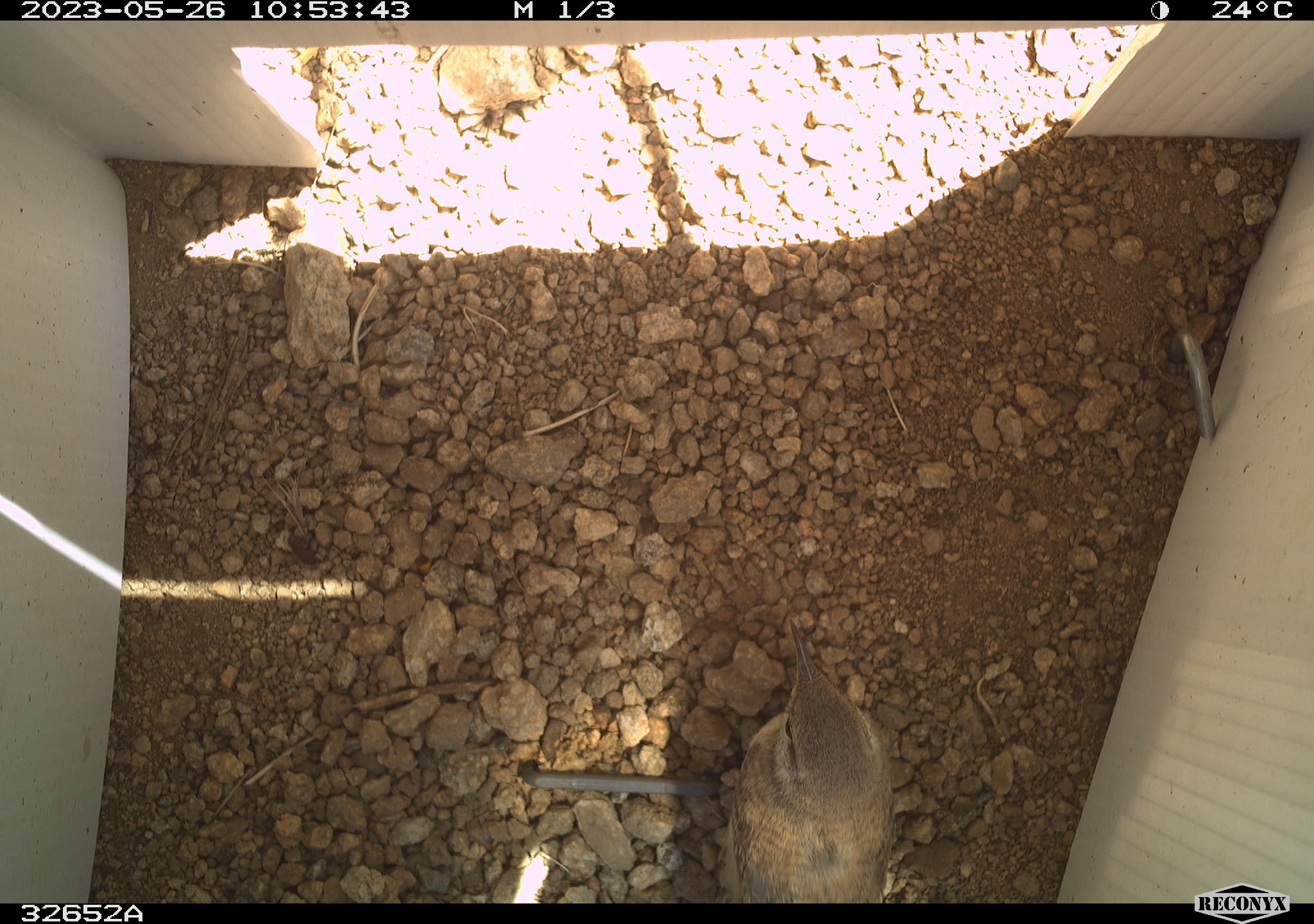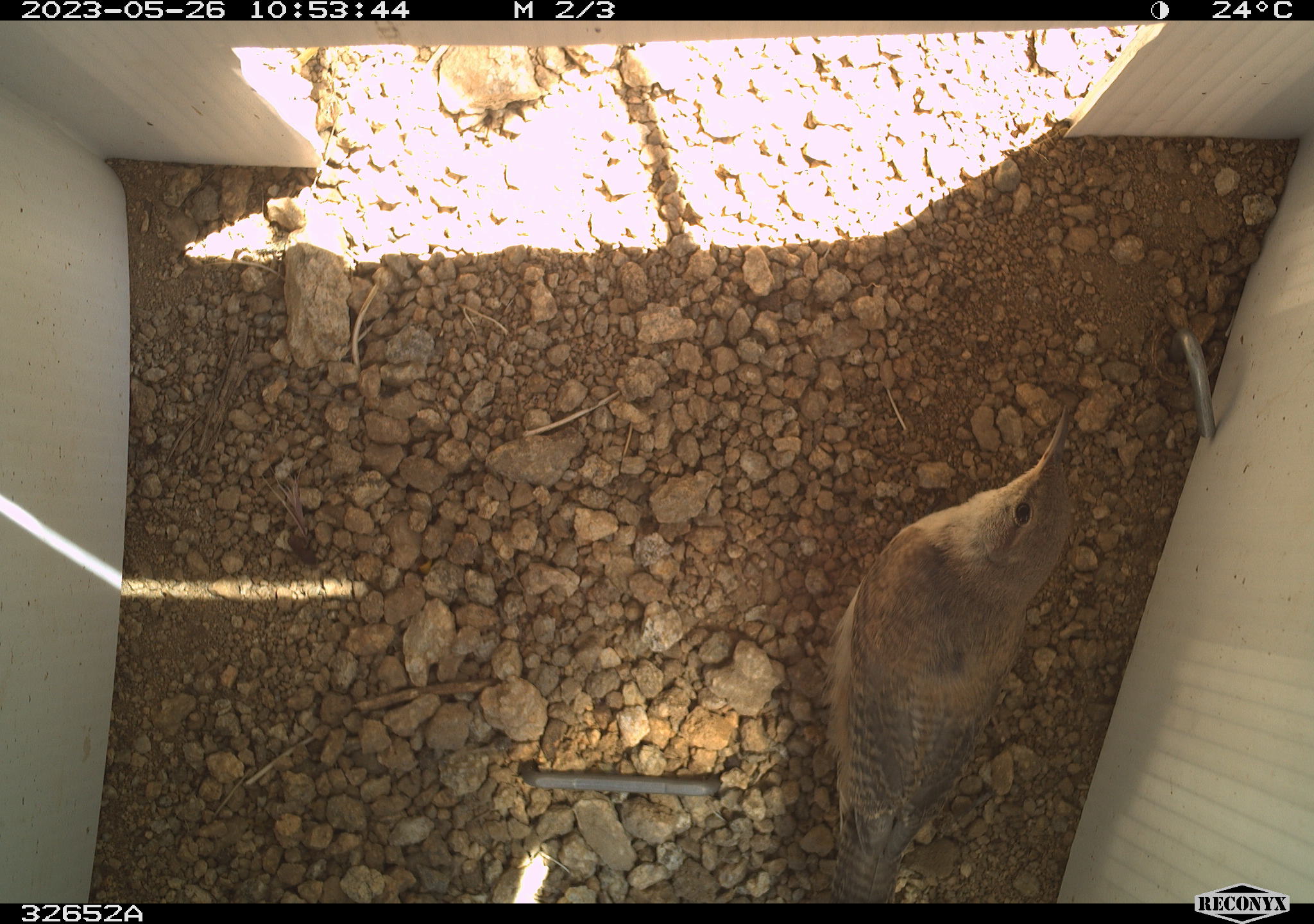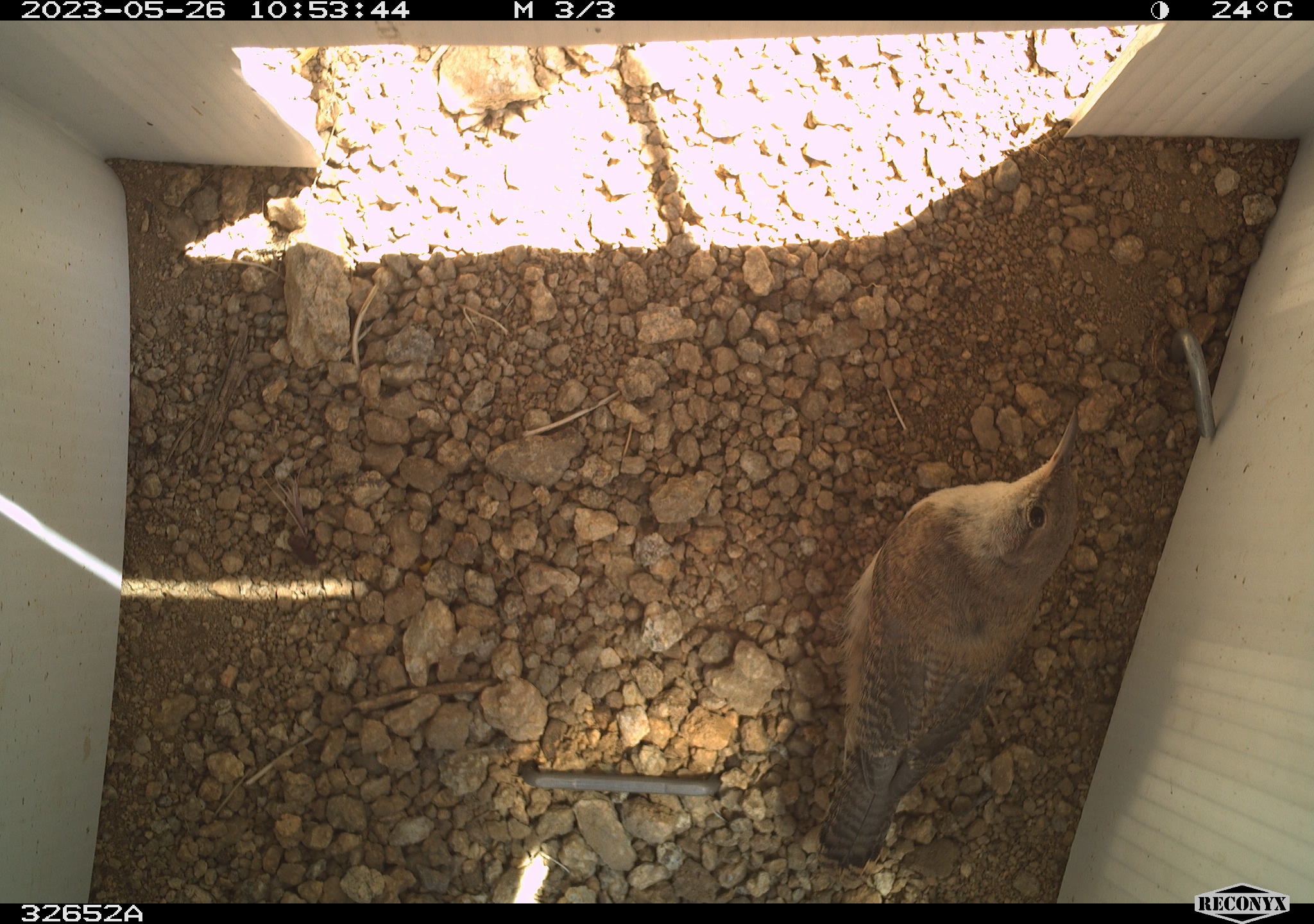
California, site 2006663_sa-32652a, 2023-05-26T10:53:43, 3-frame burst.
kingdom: Animalia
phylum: Chordata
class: Aves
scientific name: Aves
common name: bird